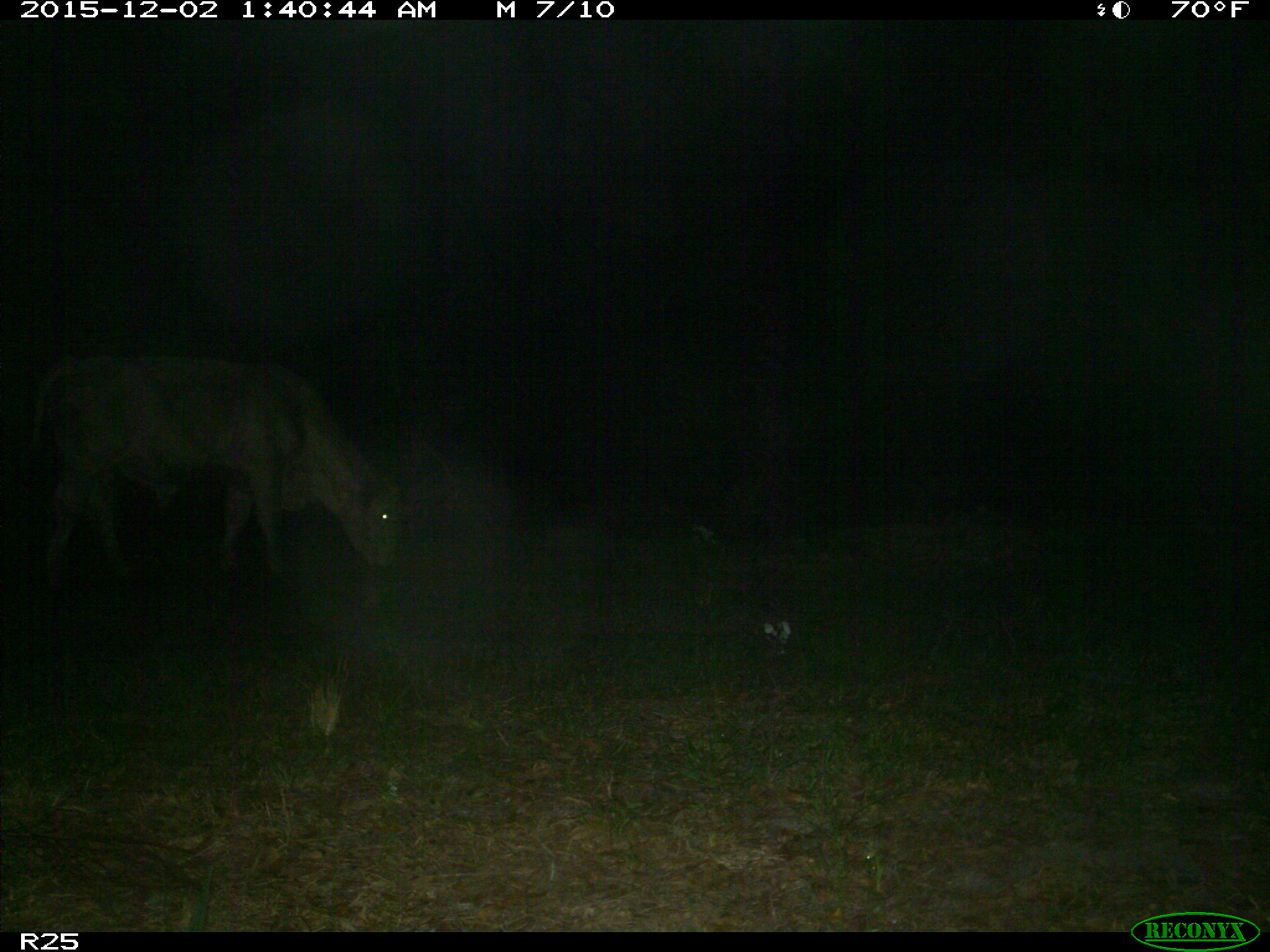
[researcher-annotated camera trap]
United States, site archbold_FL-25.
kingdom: Animalia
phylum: Chordata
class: Mammalia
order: Artiodactyla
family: Bovidae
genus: Bos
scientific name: Bos taurus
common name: domestic cow